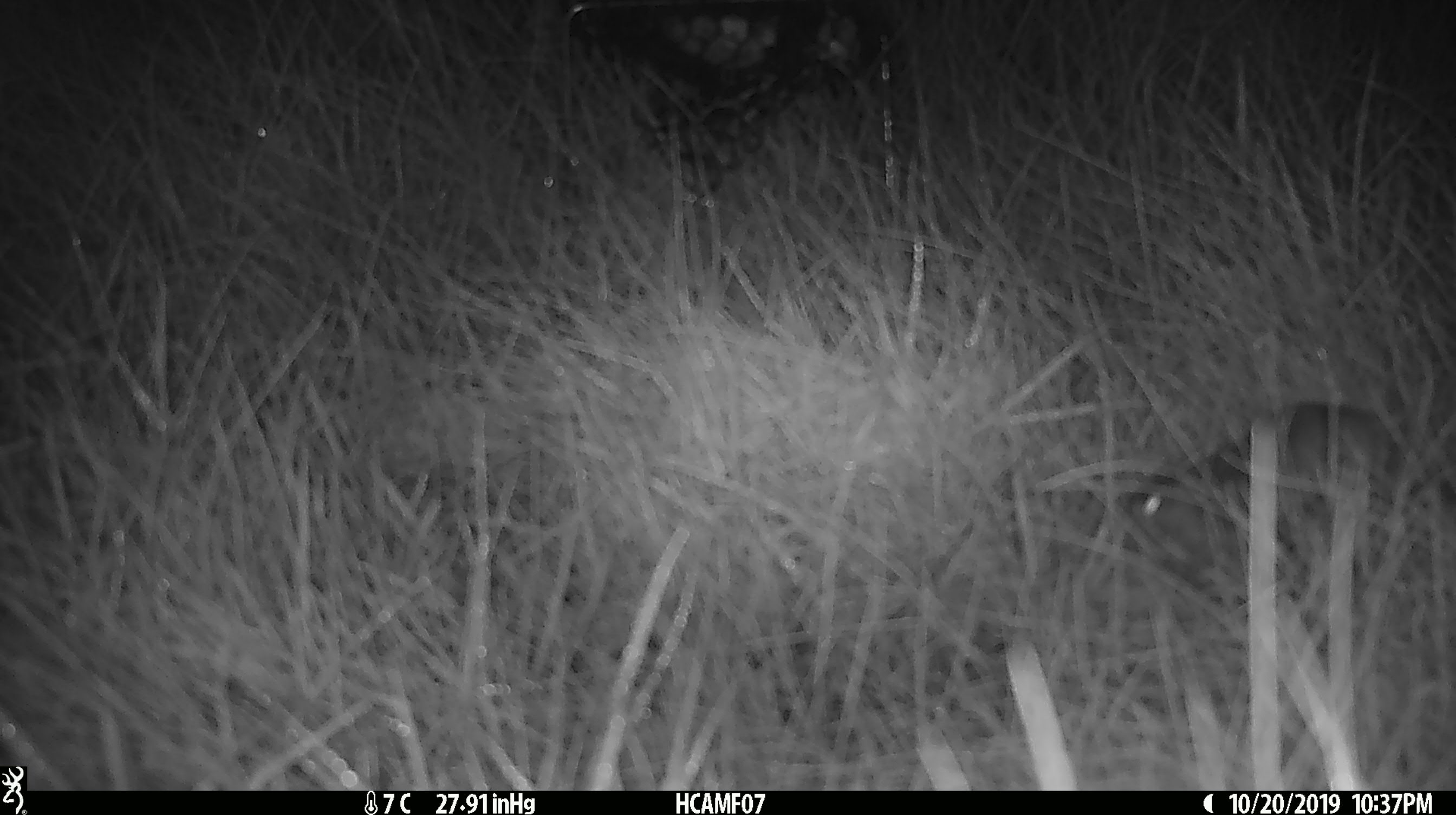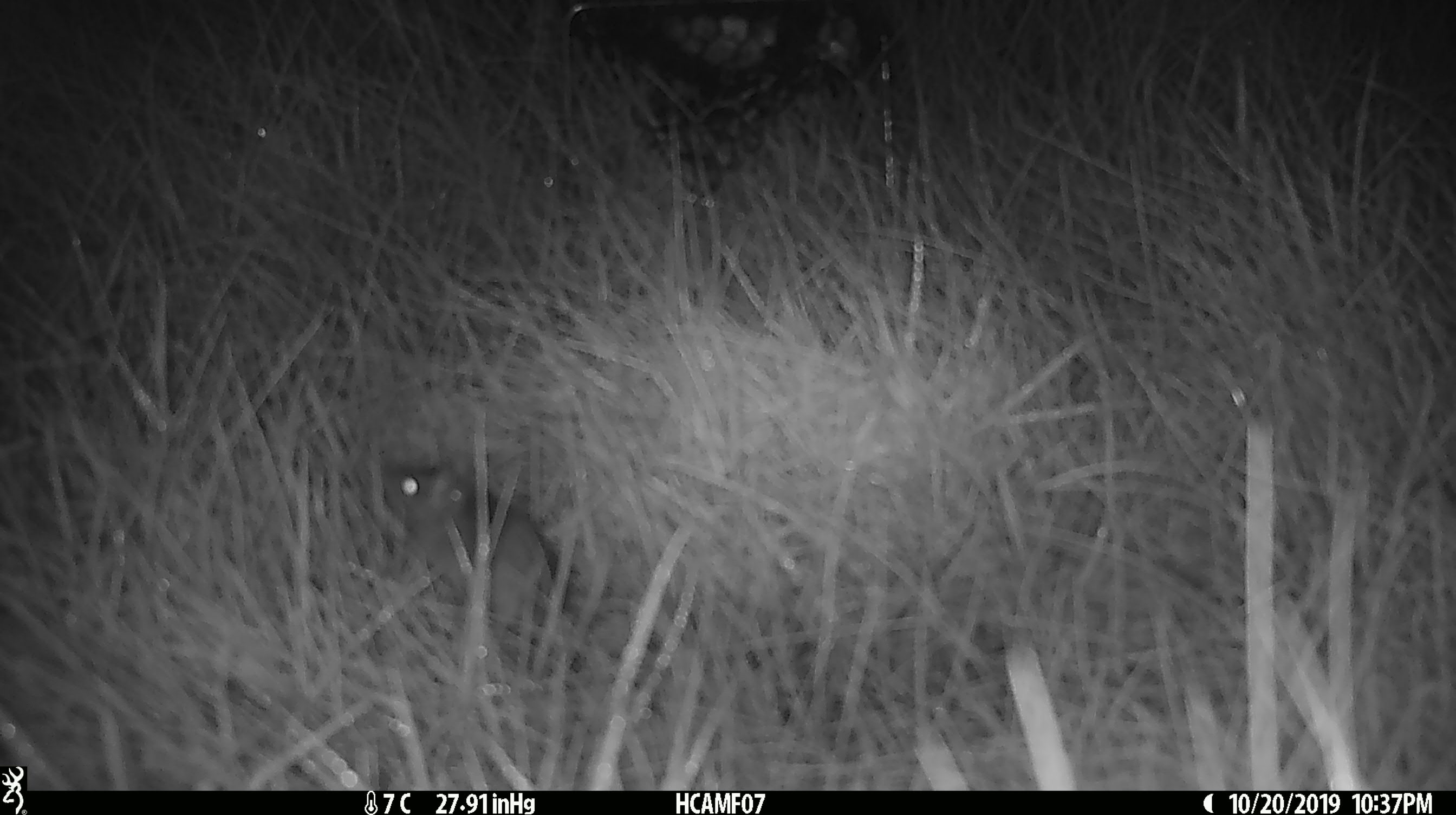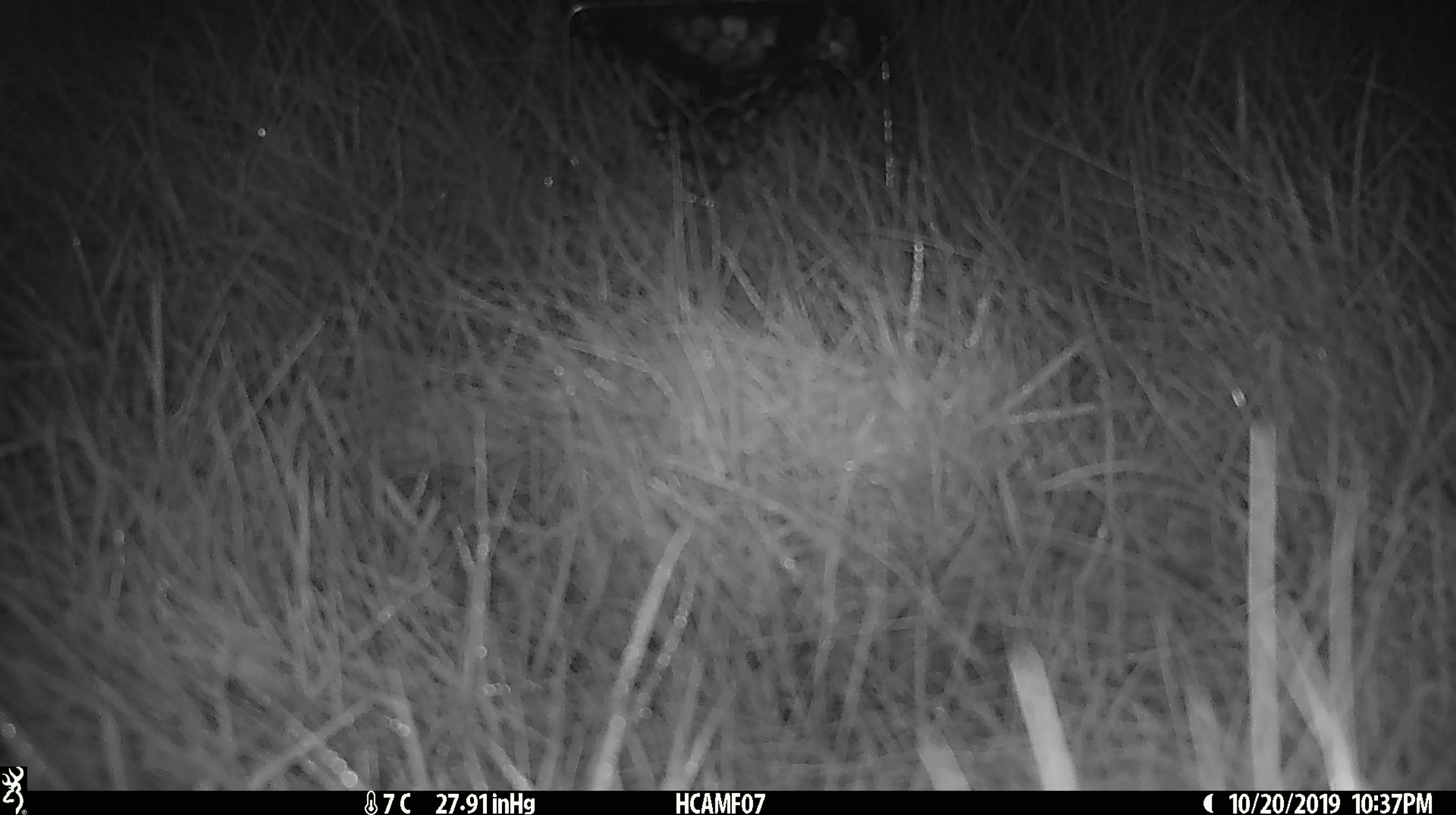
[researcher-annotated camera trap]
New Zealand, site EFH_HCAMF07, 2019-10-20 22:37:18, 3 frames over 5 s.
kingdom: Animalia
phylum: Chordata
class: Mammalia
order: Rodentia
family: Muridae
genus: Mus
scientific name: Mus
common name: mouse